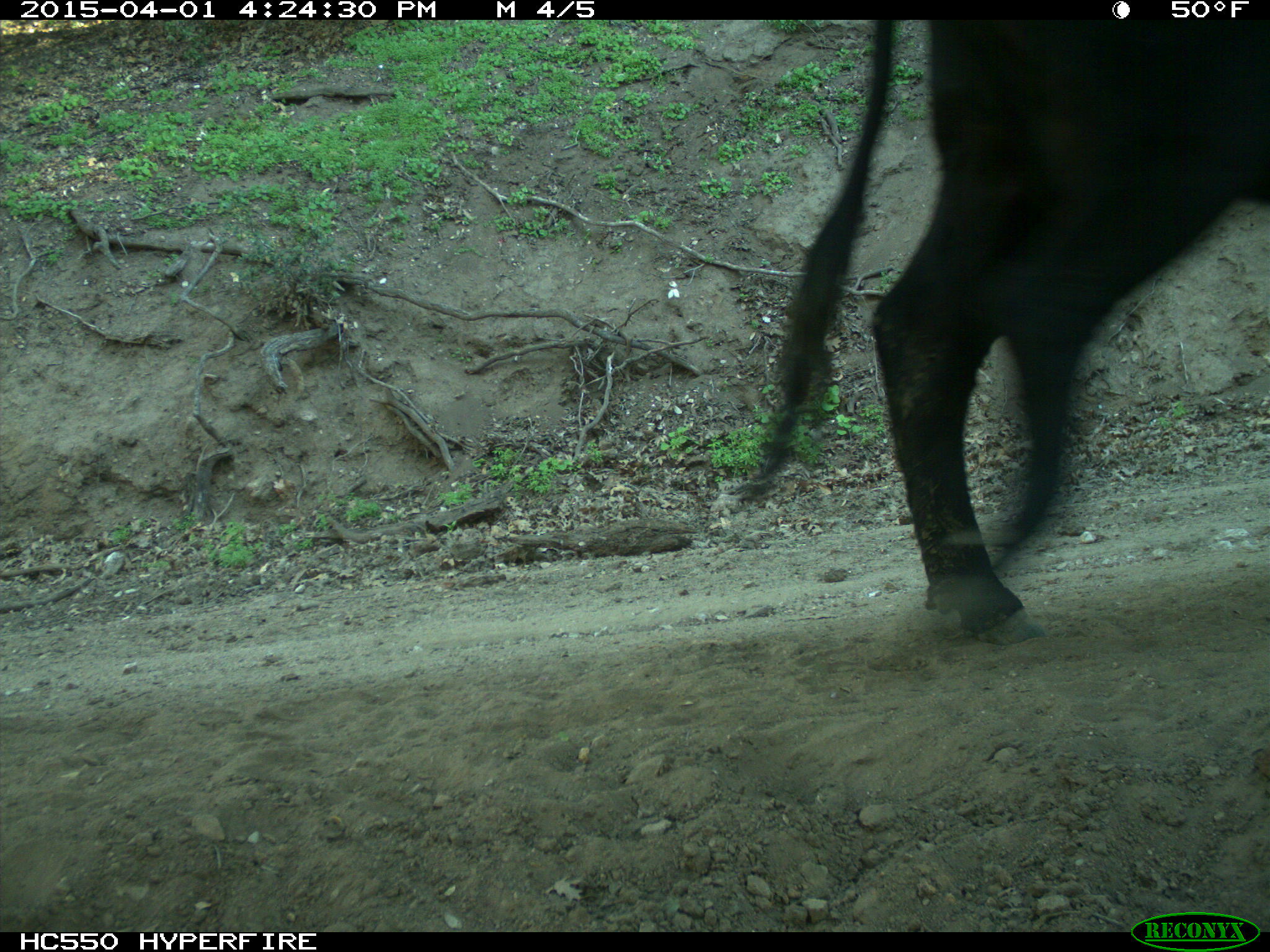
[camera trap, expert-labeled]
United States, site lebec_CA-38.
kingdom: Animalia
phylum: Chordata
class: Mammalia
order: Artiodactyla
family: Bovidae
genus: Bos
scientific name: Bos taurus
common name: domestic cow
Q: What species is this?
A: Bos taurus (domestic cow).